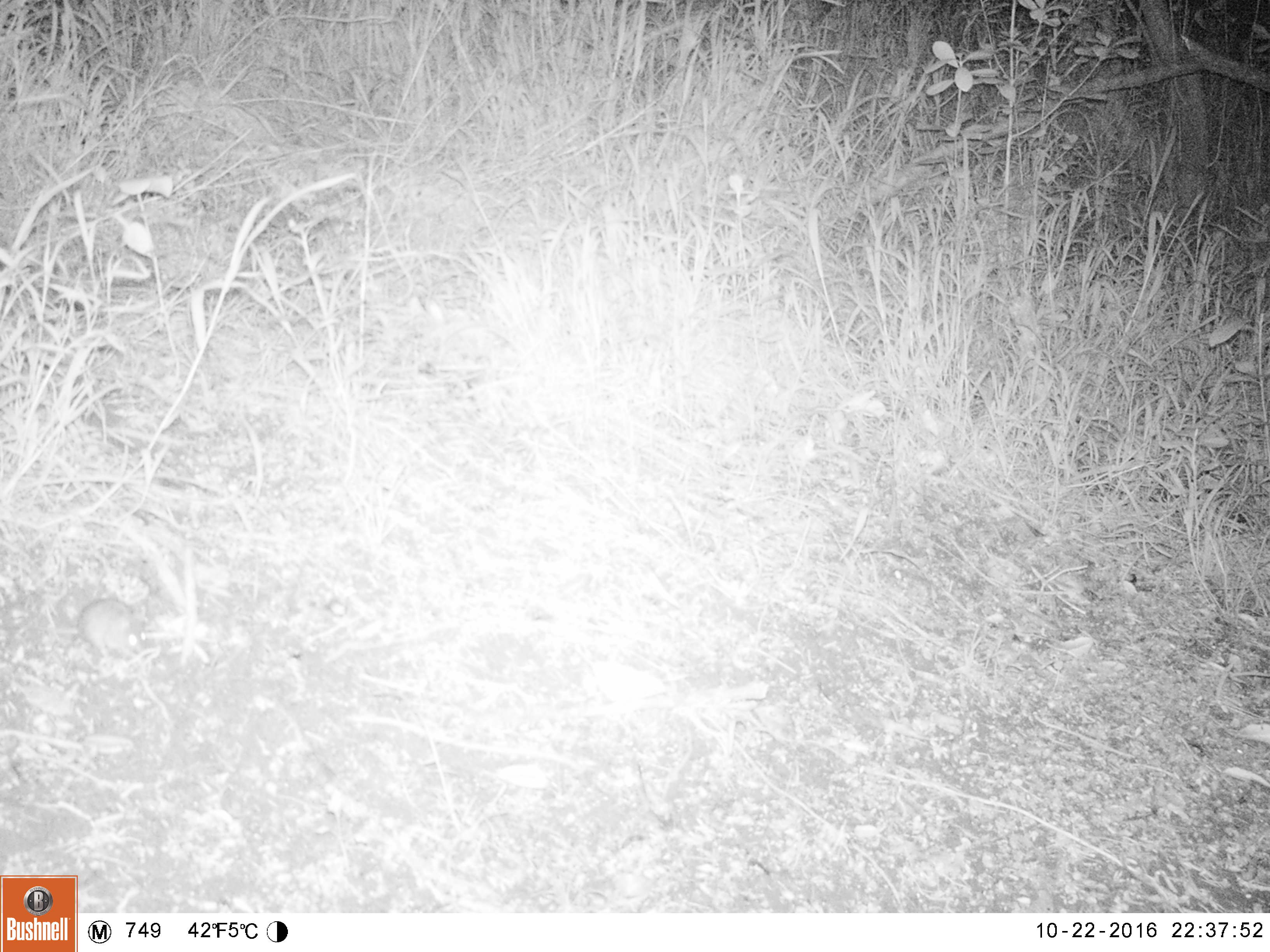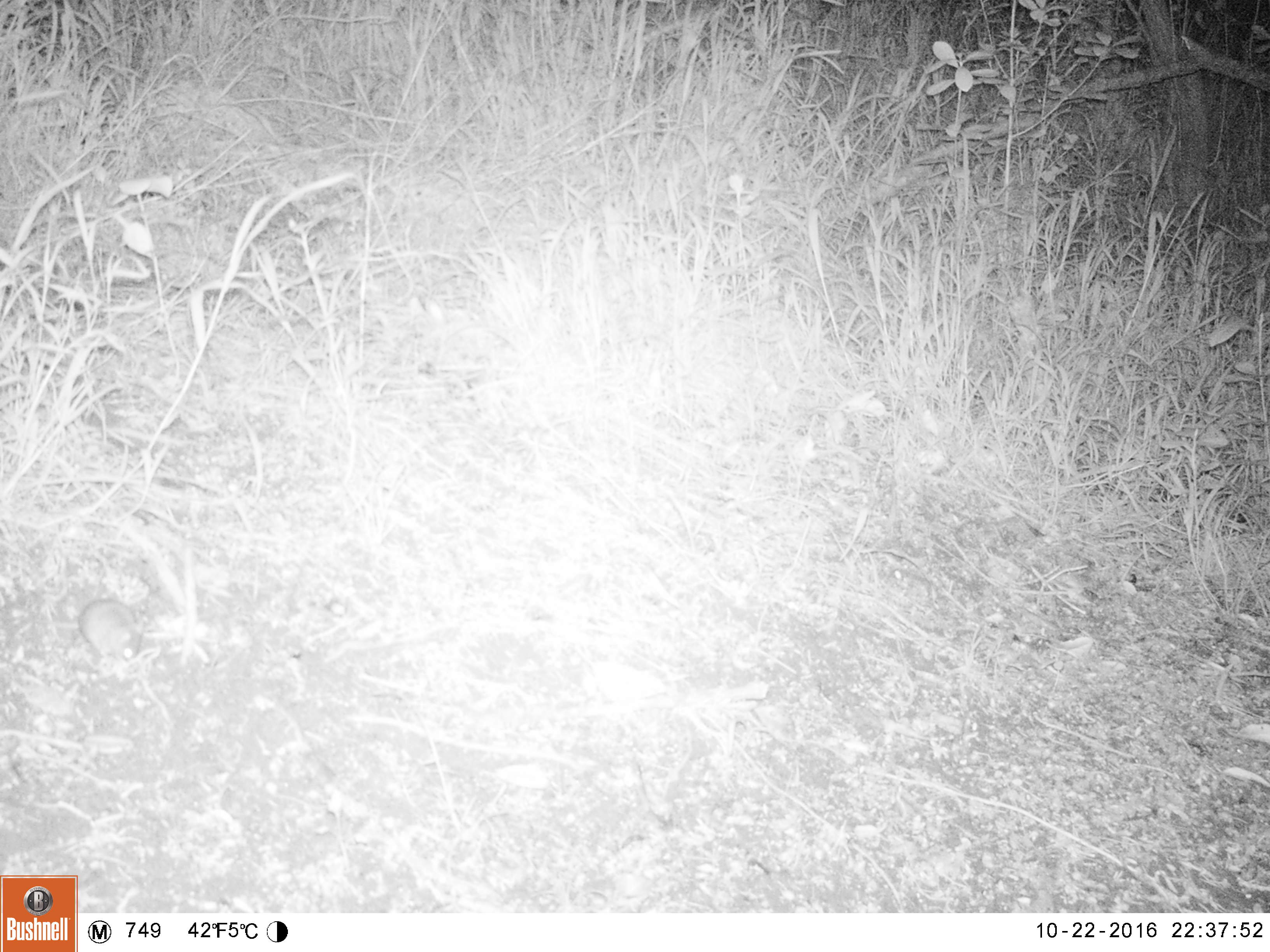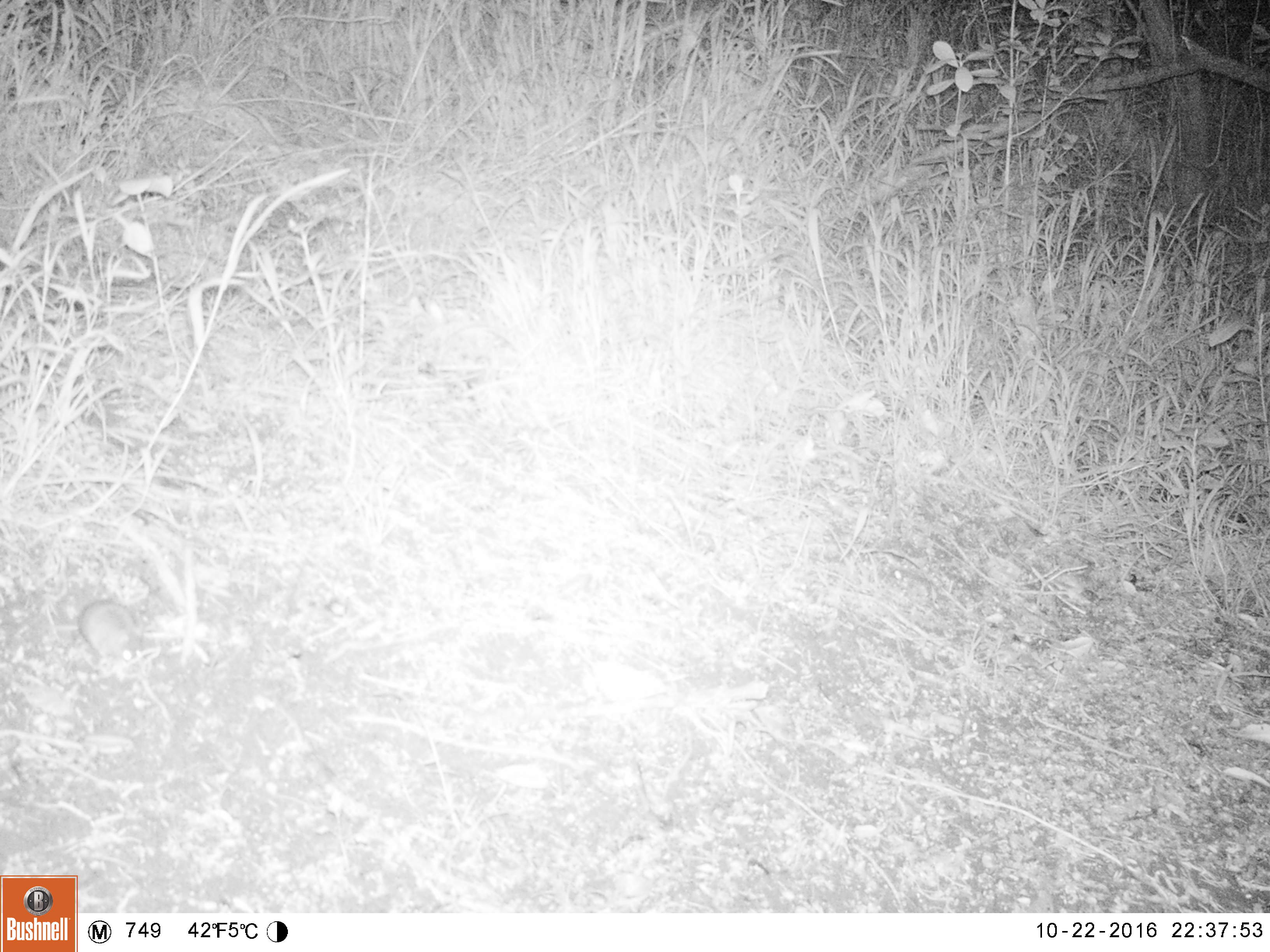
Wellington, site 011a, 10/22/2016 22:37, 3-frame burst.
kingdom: Animalia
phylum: Chordata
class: Mammalia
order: Rodentia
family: Muridae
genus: Mus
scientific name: Mus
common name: mouse